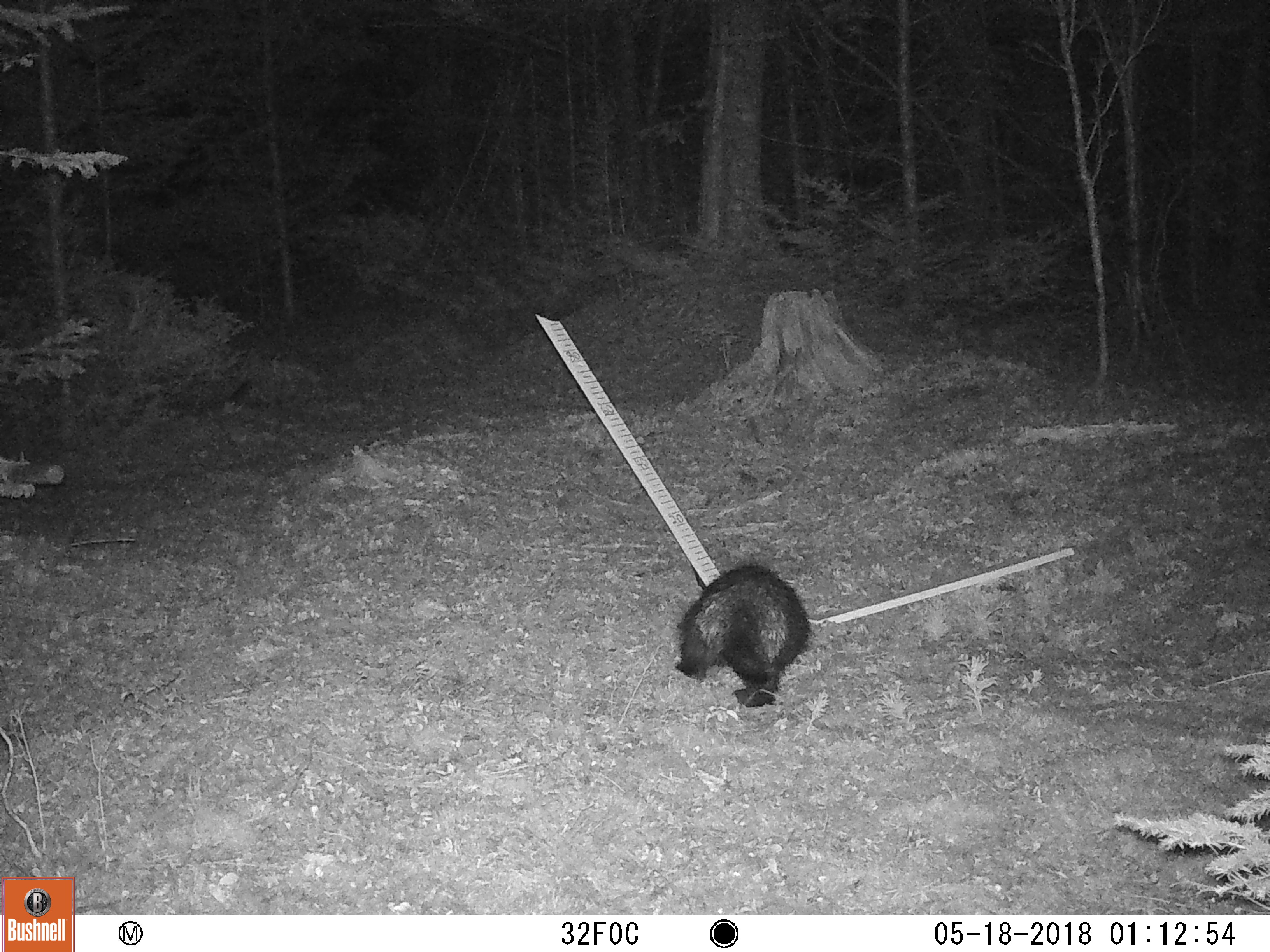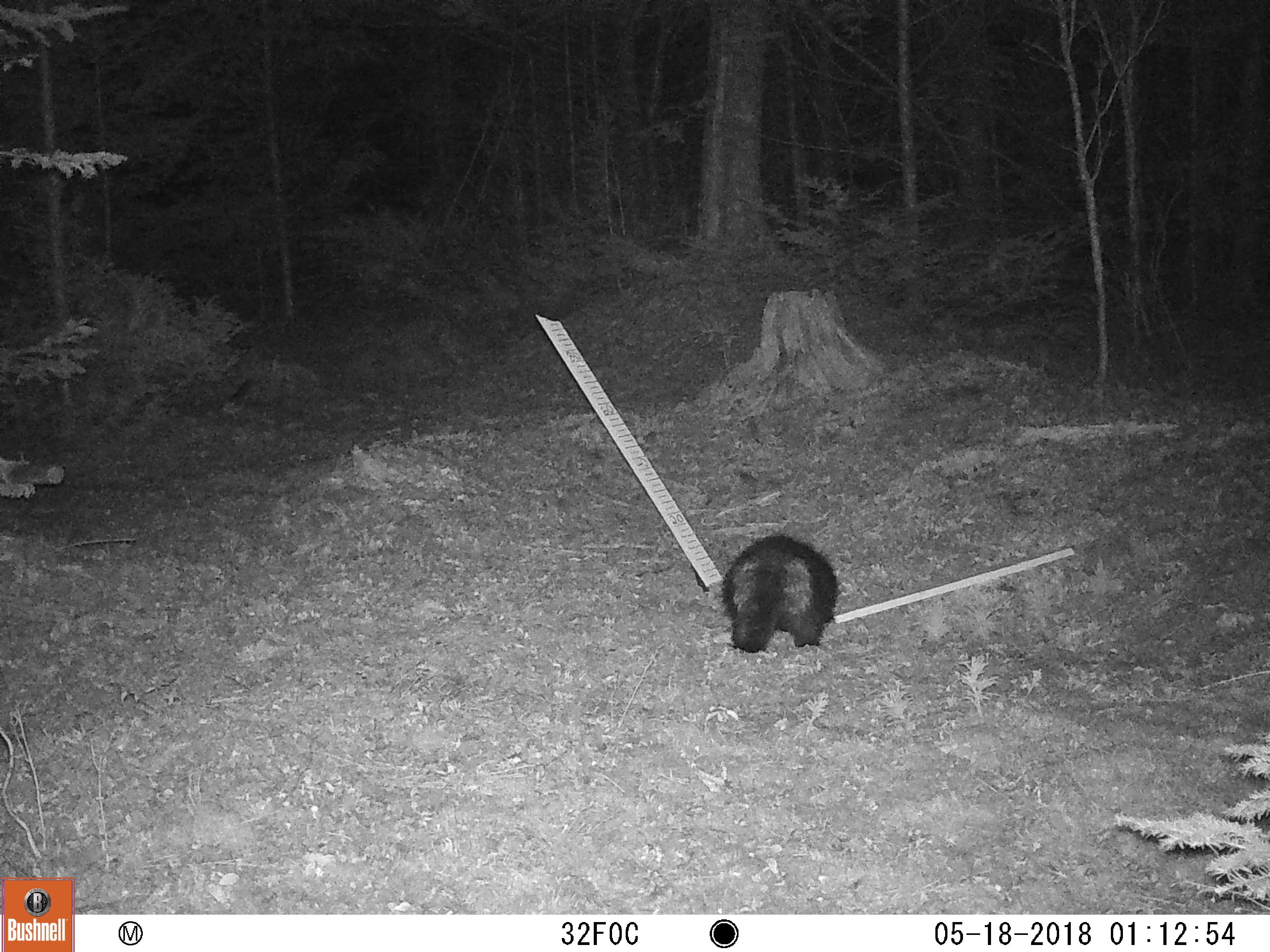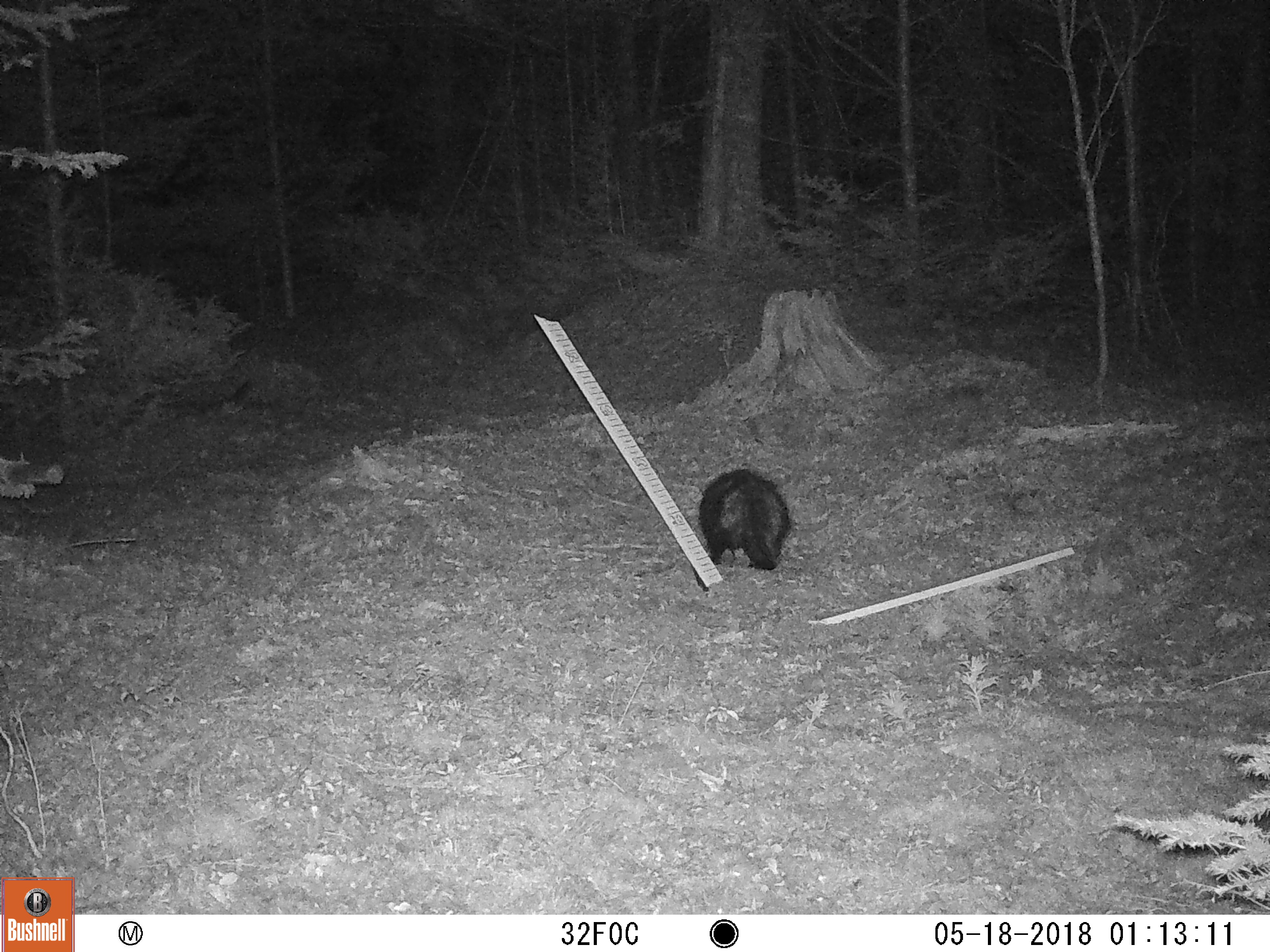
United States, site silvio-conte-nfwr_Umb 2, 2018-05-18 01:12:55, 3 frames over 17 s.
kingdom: Animalia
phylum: Chordata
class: Mammalia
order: Rodentia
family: Erethizontidae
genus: Erethizon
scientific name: Erethizon dorsatum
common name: porcupine